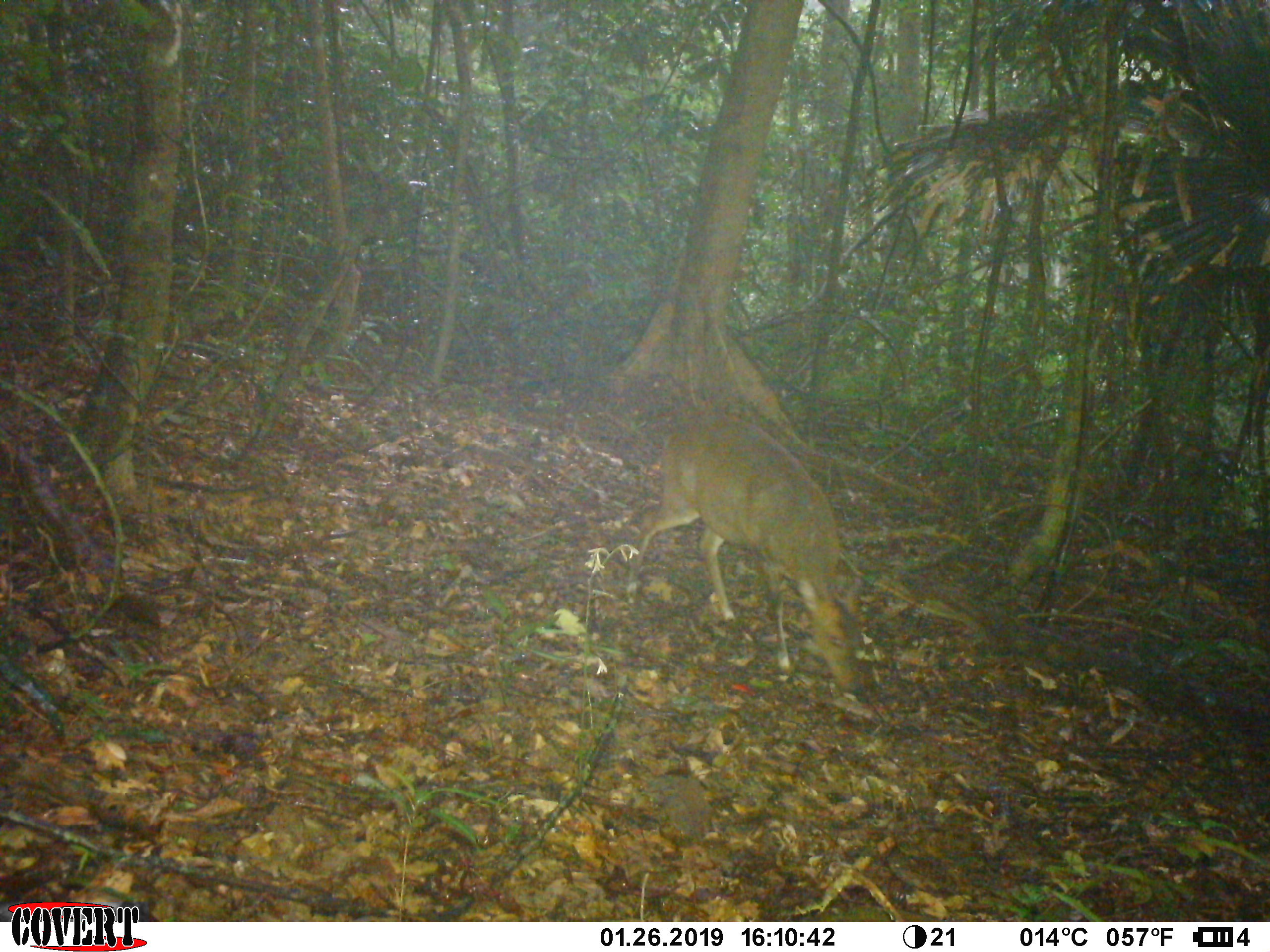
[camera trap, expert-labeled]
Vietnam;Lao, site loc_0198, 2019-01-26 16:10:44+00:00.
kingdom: Animalia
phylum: Chordata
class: Mammalia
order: Artiodactyla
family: Cervidae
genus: Muntiacus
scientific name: Muntiacus vuquangensis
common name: large-antlered muntjac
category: large antlered muntjac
Large antlered muntjac (large-antlered muntjac) (Muntiacus vuquangensis). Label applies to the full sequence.